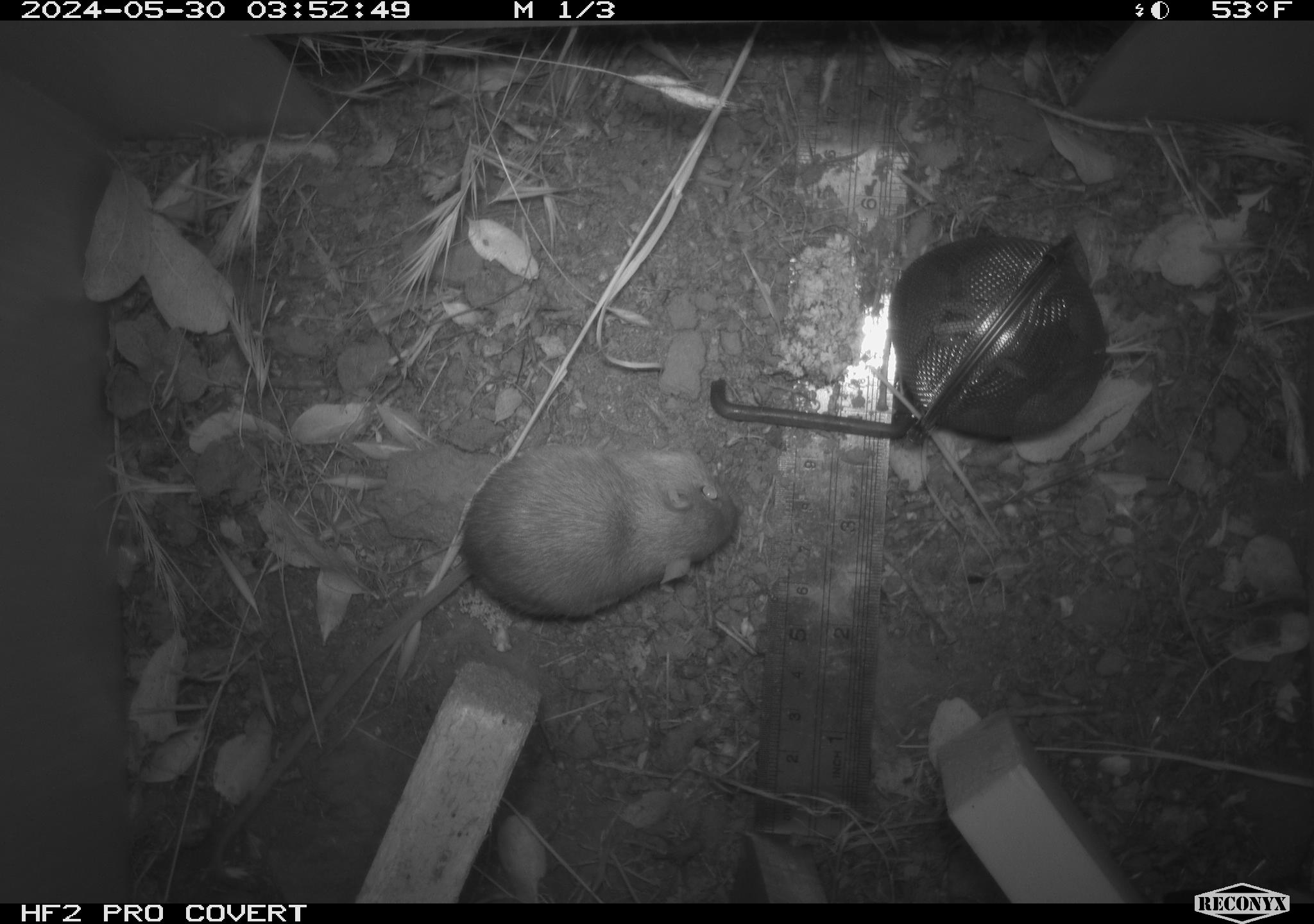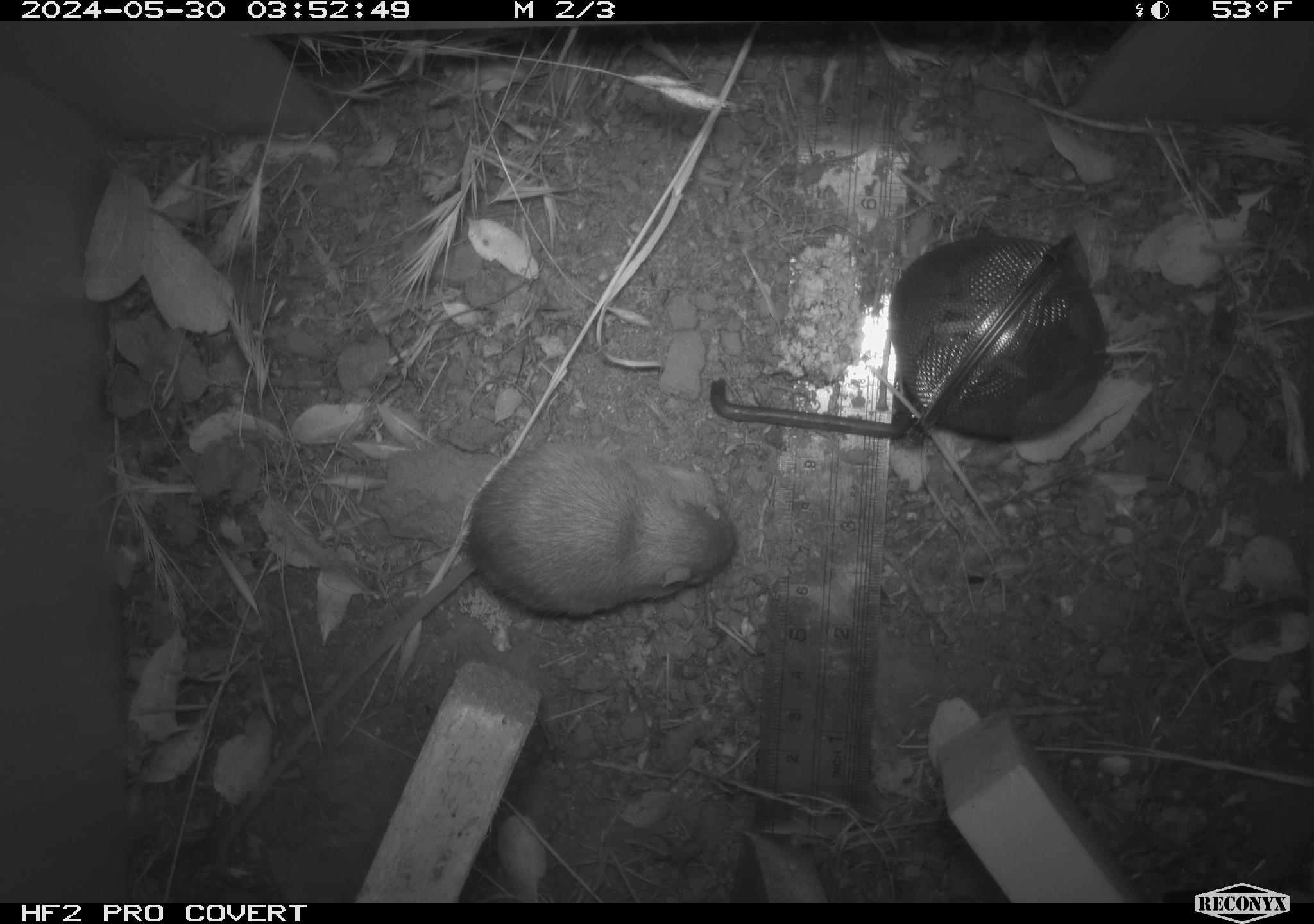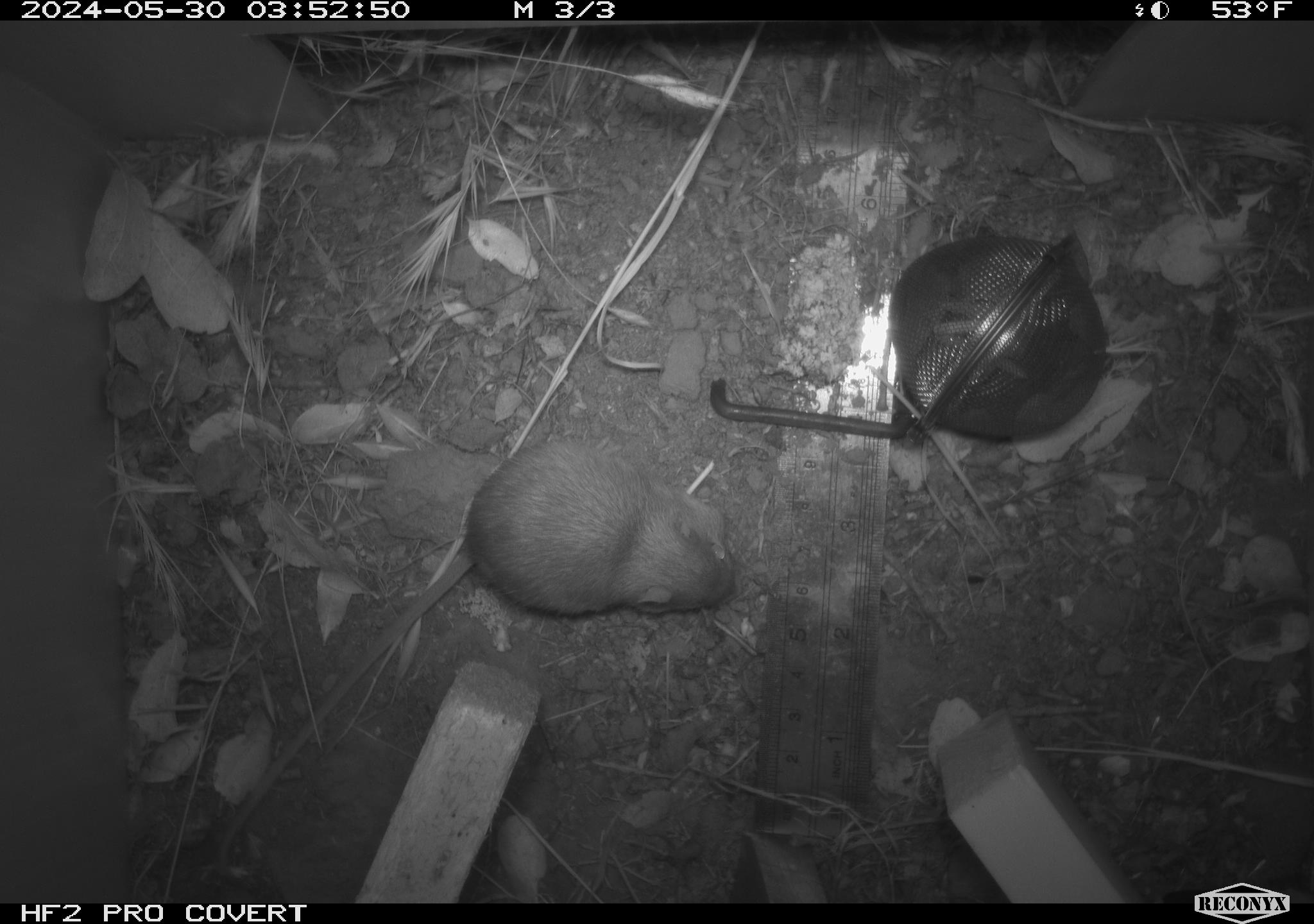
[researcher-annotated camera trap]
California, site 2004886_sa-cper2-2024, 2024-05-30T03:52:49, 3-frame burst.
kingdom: Animalia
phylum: Chordata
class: Mammalia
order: Rodentia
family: Heteromyidae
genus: Dipodomys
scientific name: Dipodomys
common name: kangaroo rats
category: dipodomys species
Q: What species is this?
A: Dipodomys species (kangaroo rats) (Dipodomys).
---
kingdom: Animalia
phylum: Chordata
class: Mammalia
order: Rodentia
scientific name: Rodentia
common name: rodent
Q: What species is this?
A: Rodent (Rodentia).